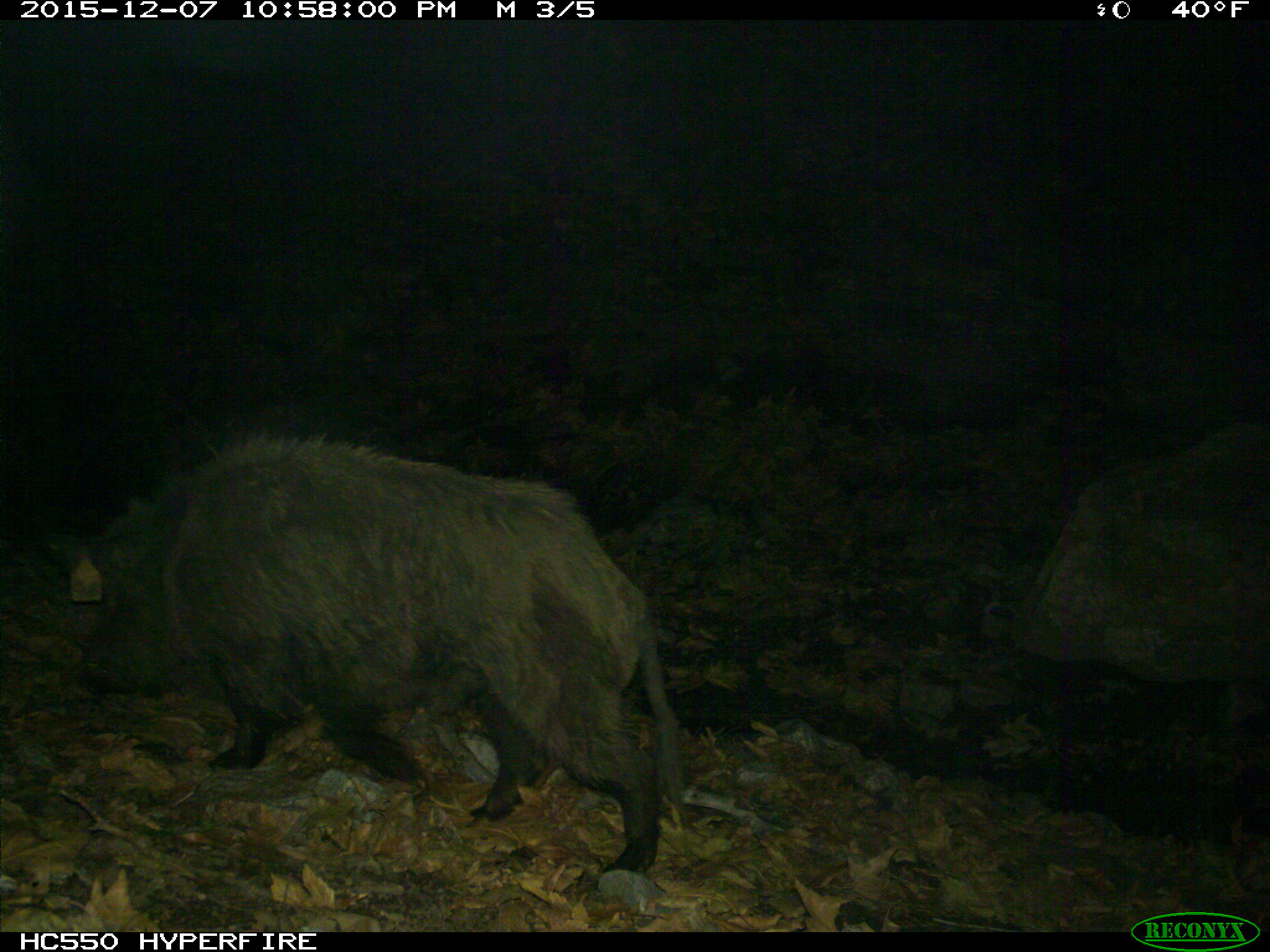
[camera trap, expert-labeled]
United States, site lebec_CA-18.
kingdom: Animalia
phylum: Chordata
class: Mammalia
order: Artiodactyla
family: Suidae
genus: Sus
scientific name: Sus scrofa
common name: wild boar